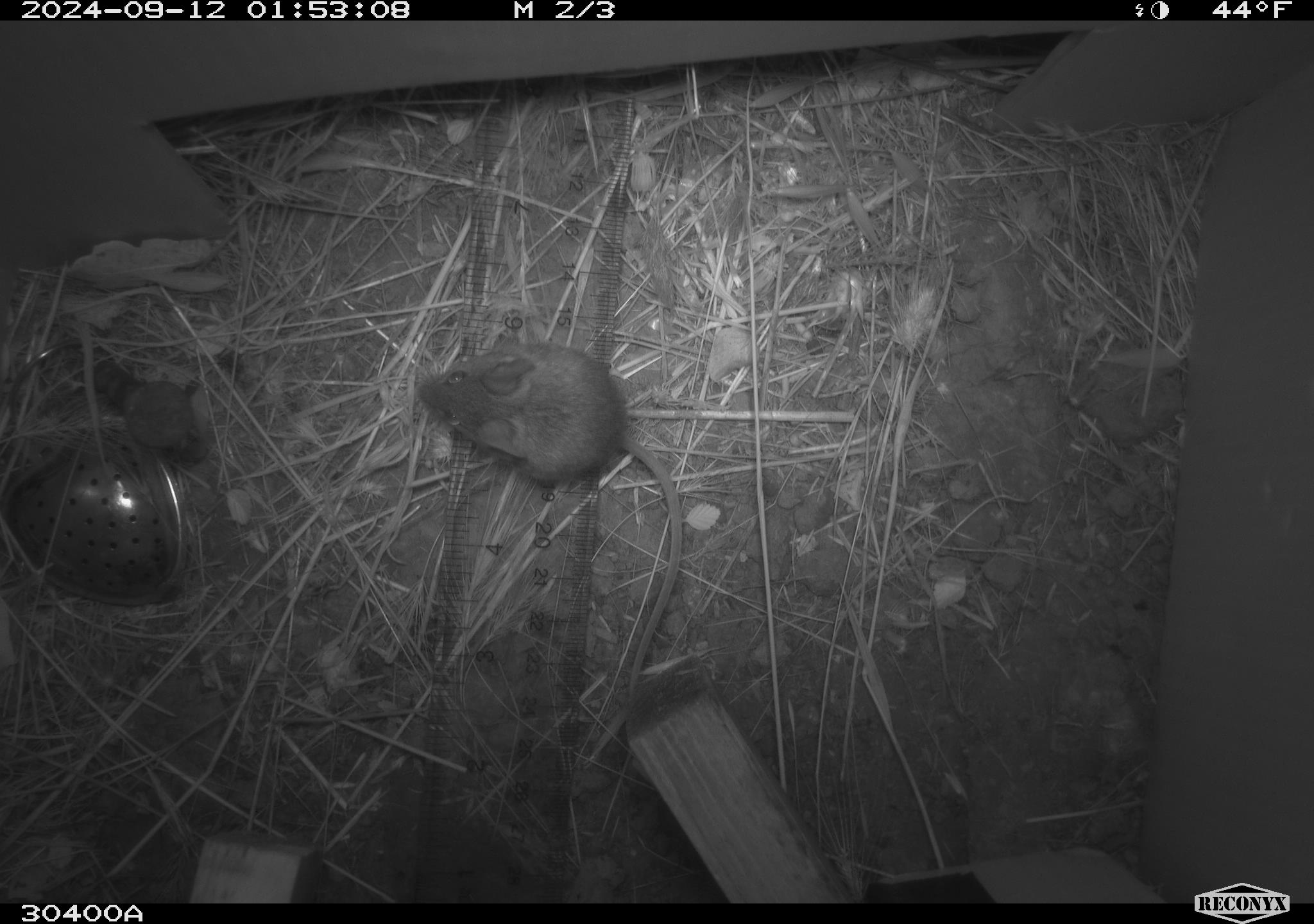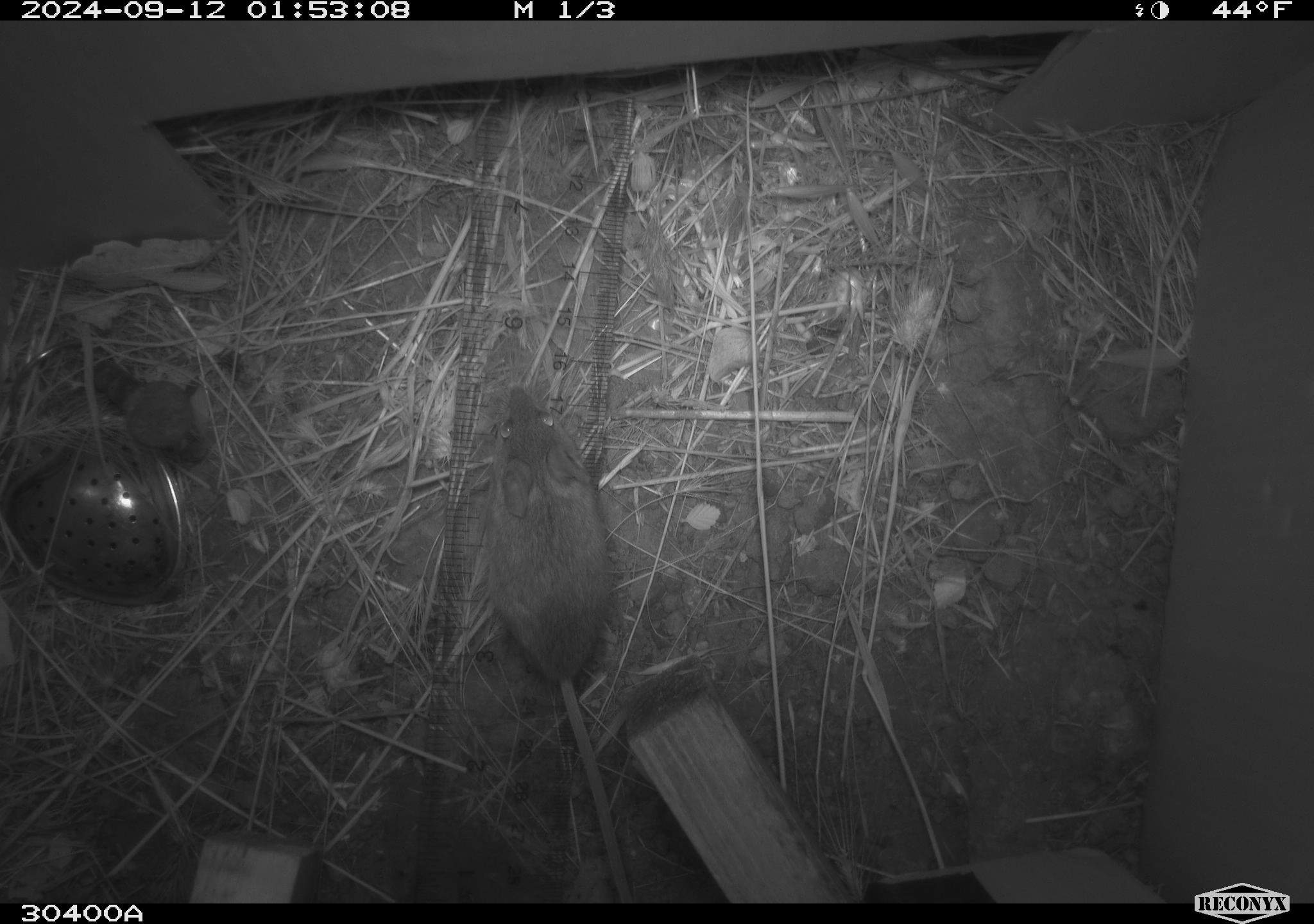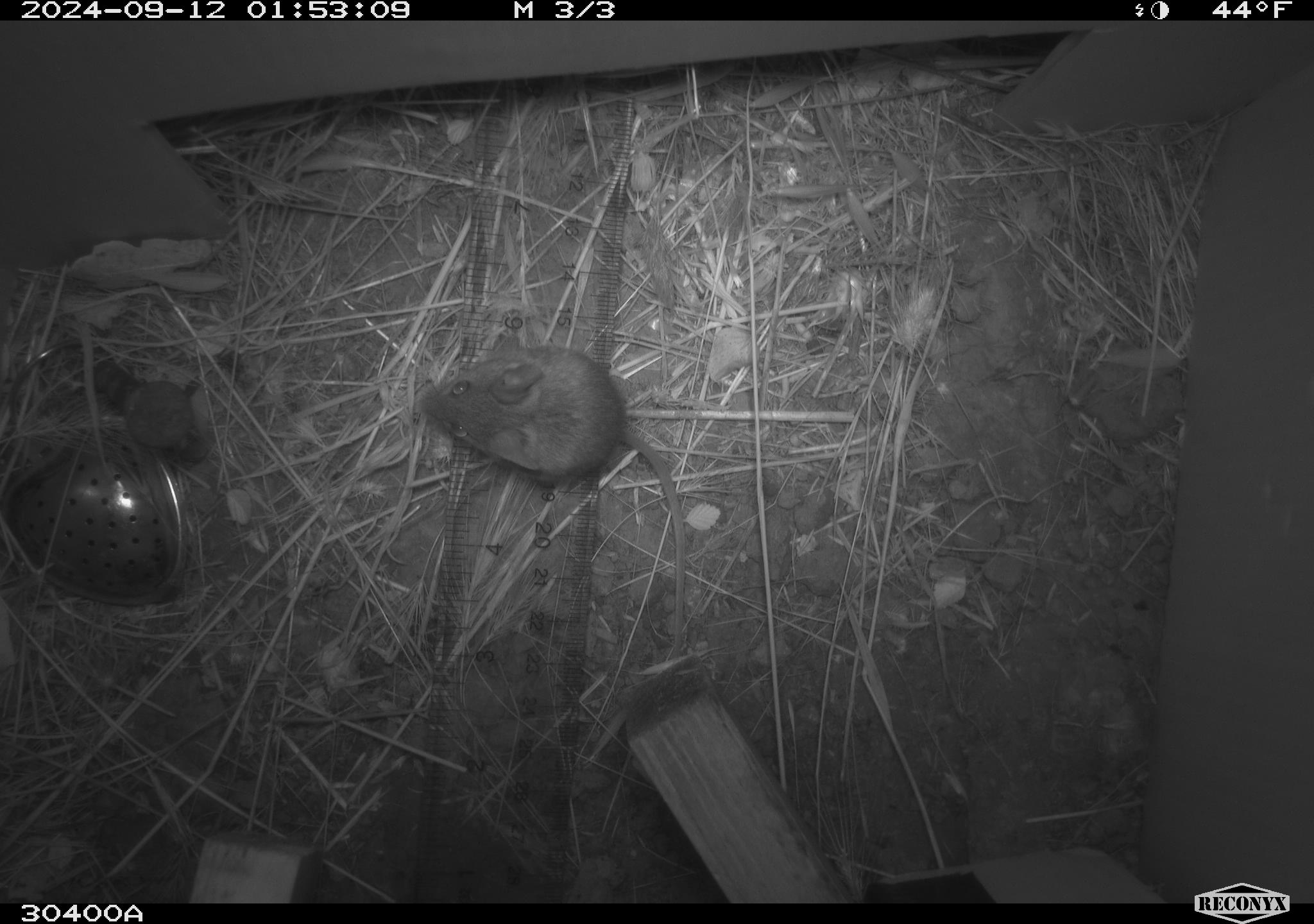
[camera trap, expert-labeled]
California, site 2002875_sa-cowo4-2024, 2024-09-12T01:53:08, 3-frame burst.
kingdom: Animalia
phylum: Chordata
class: Mammalia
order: Rodentia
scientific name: Rodentia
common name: mouse species